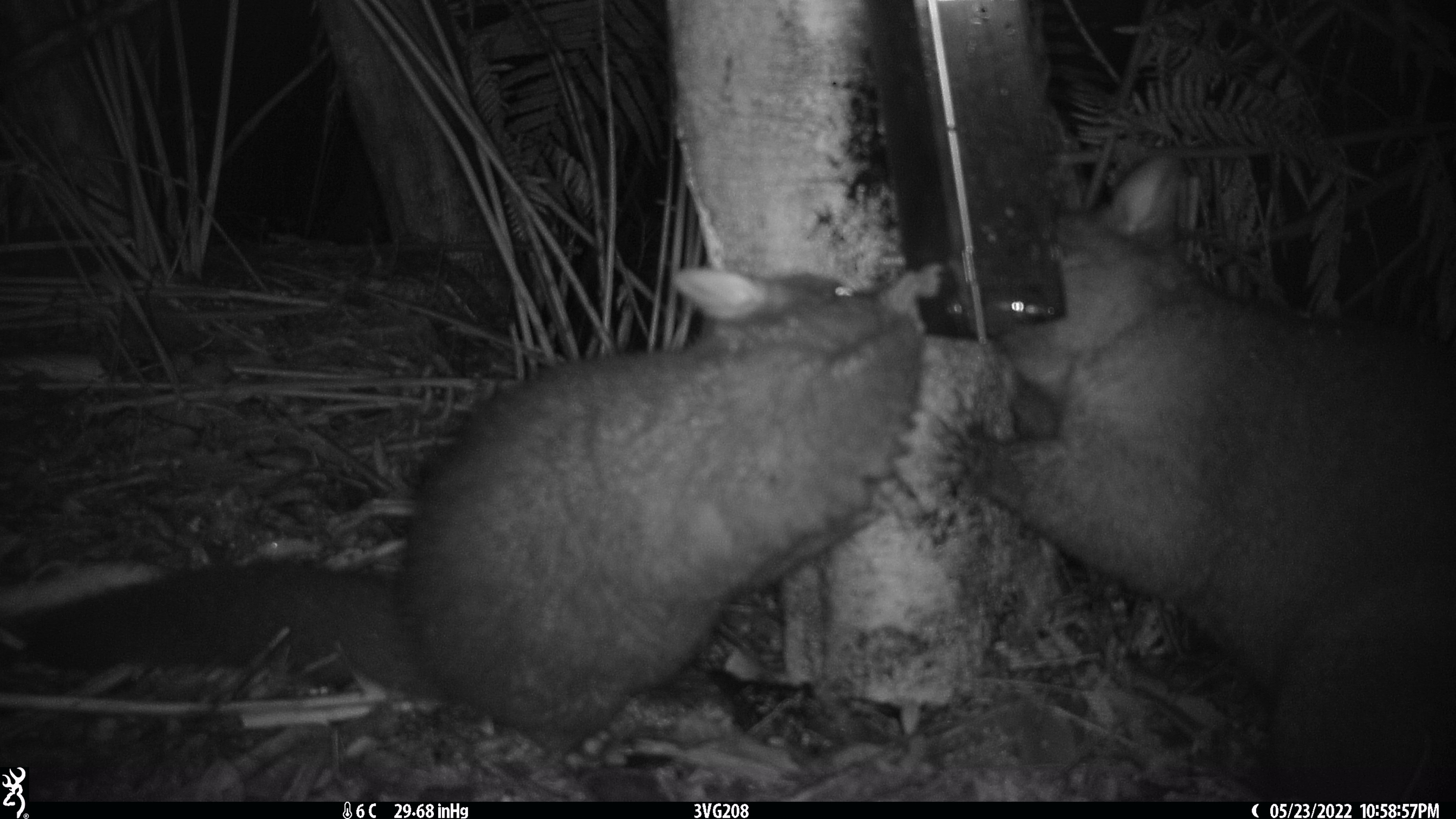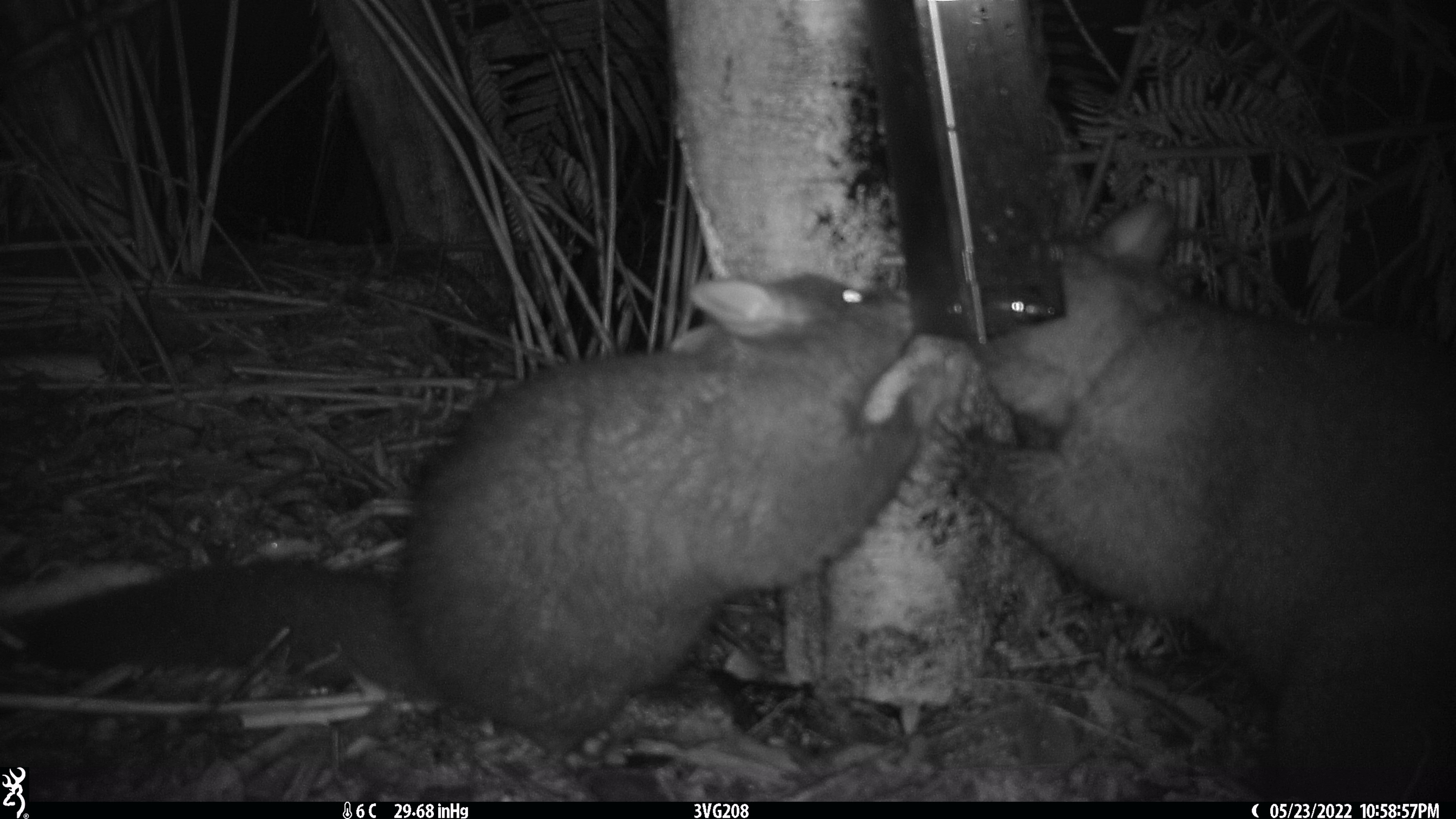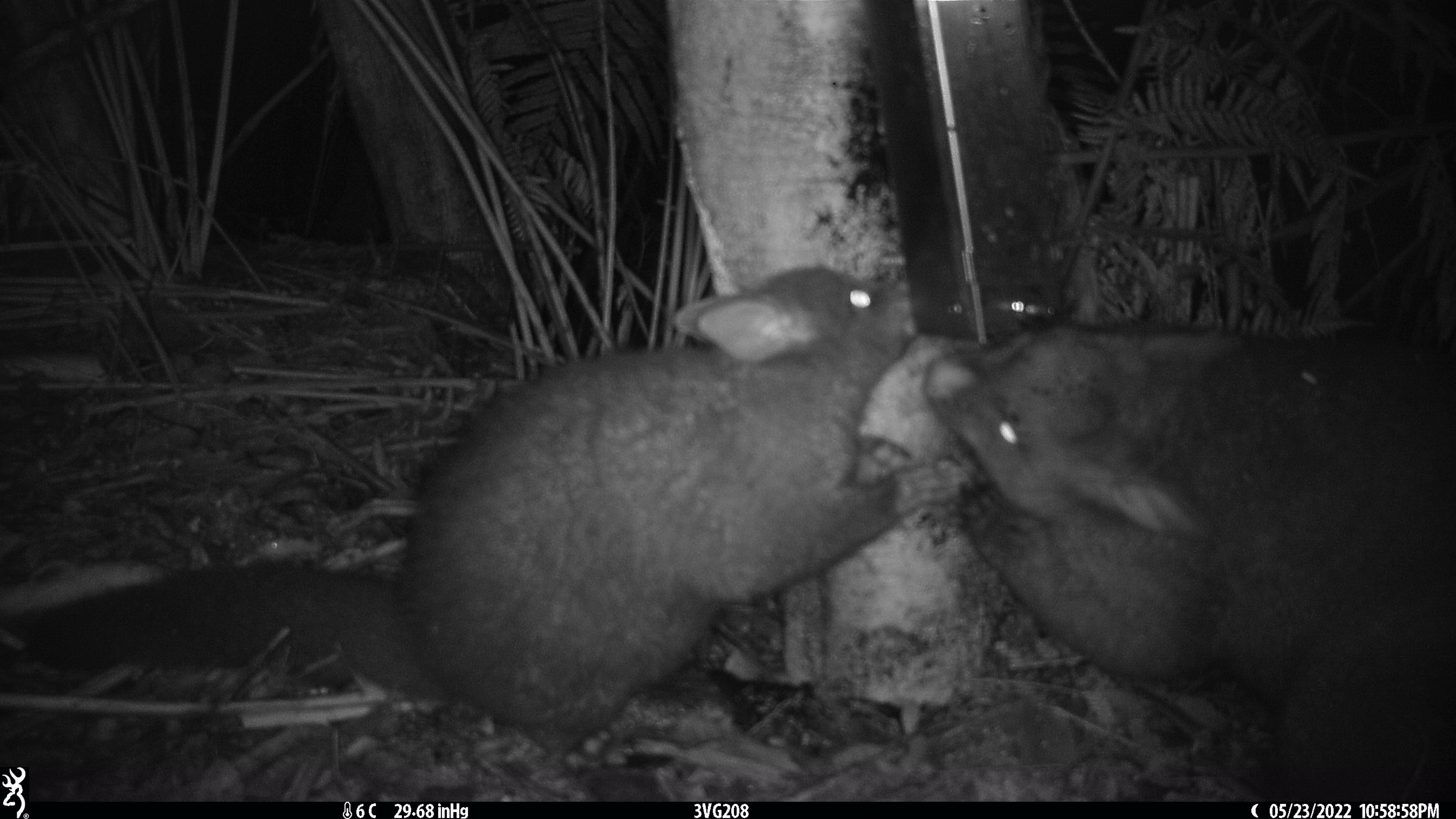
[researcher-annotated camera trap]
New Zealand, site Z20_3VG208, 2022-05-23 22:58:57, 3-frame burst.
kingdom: Animalia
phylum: Chordata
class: Mammalia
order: Diprotodontia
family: Phalangeridae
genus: Trichosurus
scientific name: Trichosurus vulpecula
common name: common brushtail possum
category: possum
Possum (common brushtail possum) (Trichosurus vulpecula).